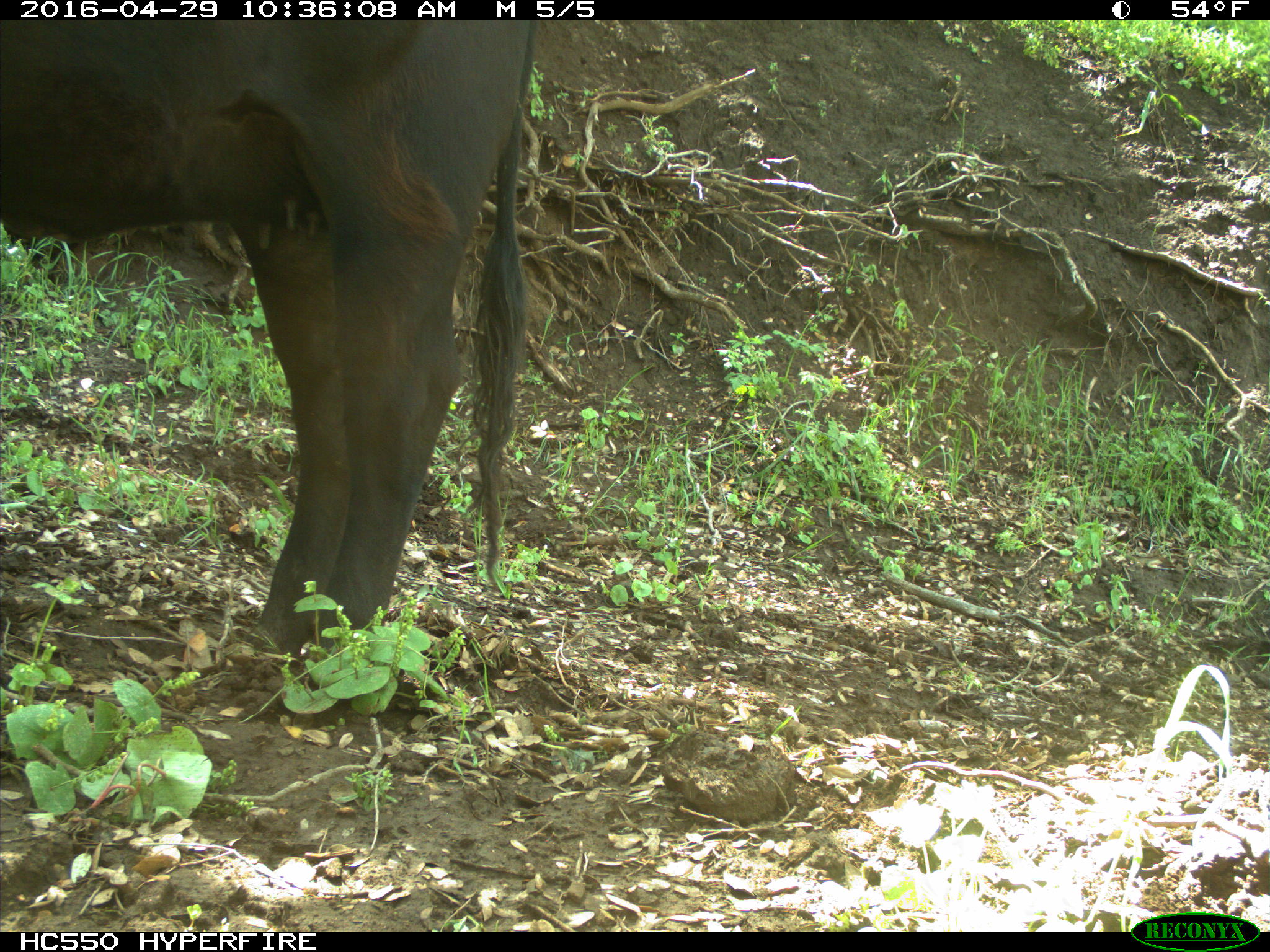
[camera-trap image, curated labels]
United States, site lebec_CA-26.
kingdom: Animalia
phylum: Chordata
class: Mammalia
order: Artiodactyla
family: Bovidae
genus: Bos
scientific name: Bos taurus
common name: domestic cow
Bos taurus (domestic cow).